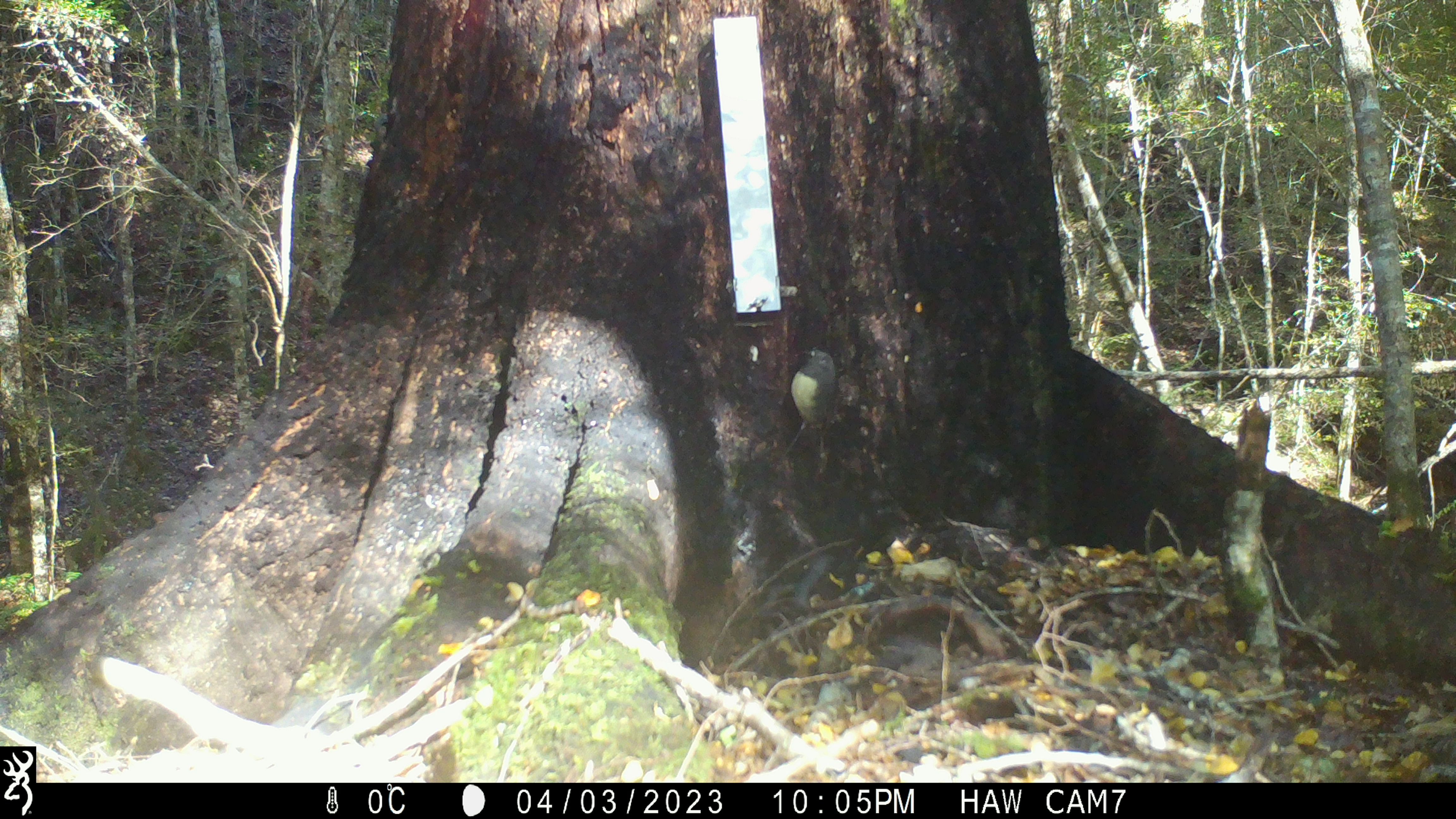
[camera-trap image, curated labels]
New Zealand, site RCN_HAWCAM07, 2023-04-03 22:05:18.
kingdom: Animalia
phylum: Chordata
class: Aves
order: Passeriformes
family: Petroicidae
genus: Petroica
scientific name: Petroica australis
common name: new zealand robin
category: robin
Robin (new zealand robin) (Petroica australis).